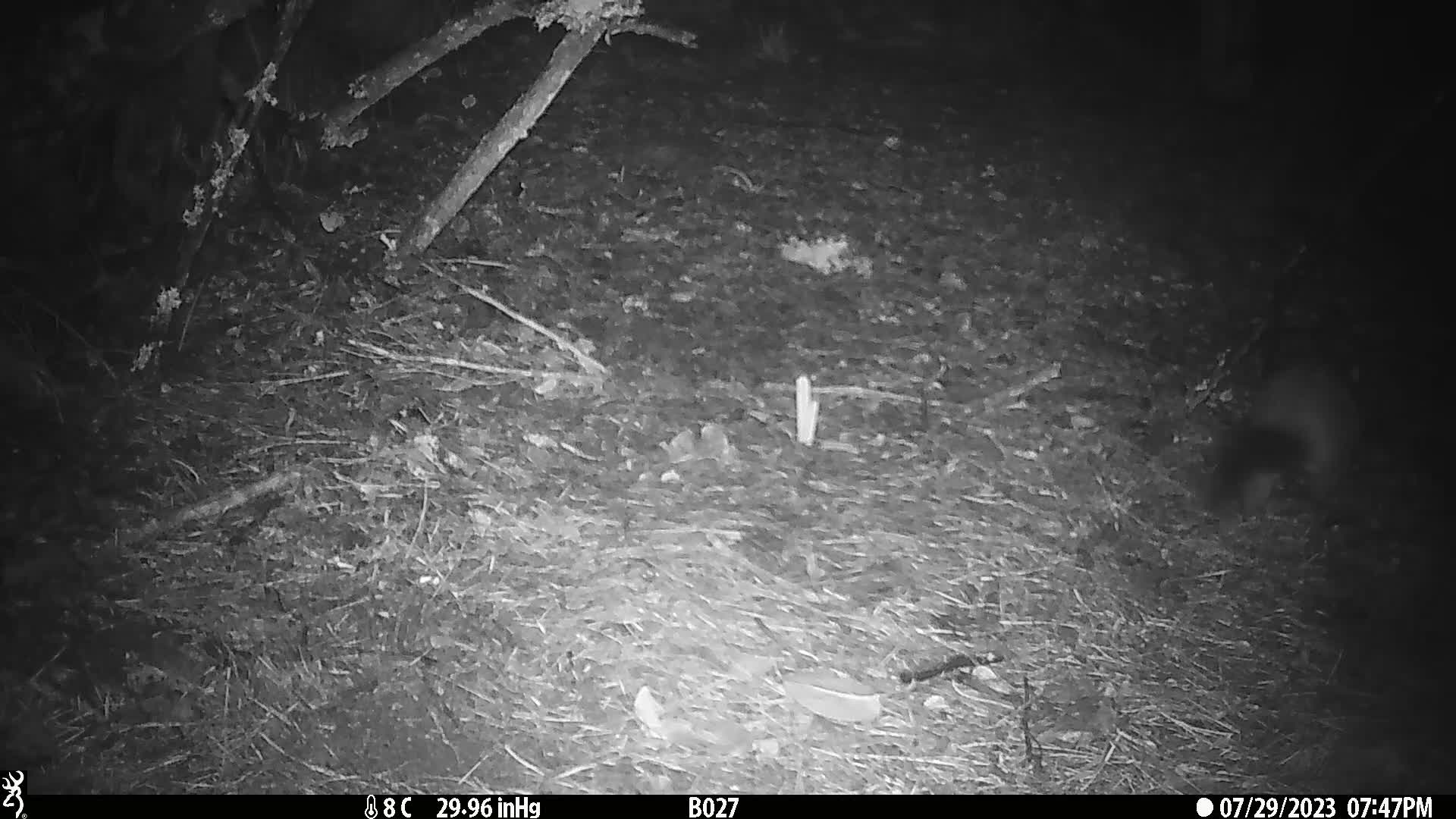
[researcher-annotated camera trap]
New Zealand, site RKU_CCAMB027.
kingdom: Animalia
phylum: Chordata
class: Mammalia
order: Diprotodontia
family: Phalangeridae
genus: Trichosurus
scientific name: Trichosurus vulpecula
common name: common brushtail possum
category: possum